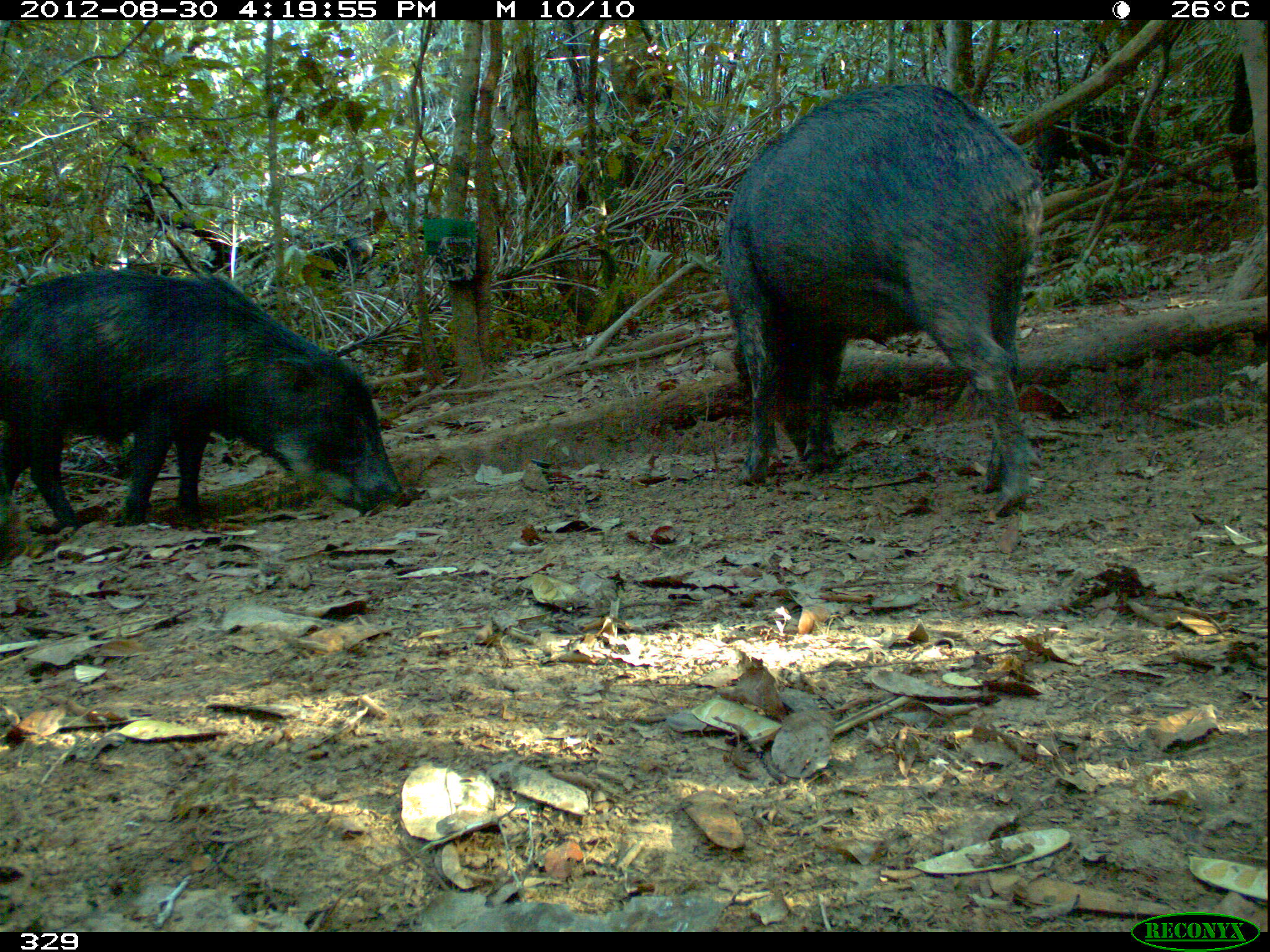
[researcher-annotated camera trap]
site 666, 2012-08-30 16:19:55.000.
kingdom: Animalia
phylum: Chordata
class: Mammalia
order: Artiodactyla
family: Tayassuidae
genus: Tayassu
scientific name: Tayassu pecari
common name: white-lipped peccary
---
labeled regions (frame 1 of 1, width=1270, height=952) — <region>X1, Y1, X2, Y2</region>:
tayassu pecari: <region>716, 77, 1047, 517</region>; <region>0, 269, 407, 535</region>; <region>1038, 98, 1162, 186</region>; <region>299, 235, 374, 281</region>